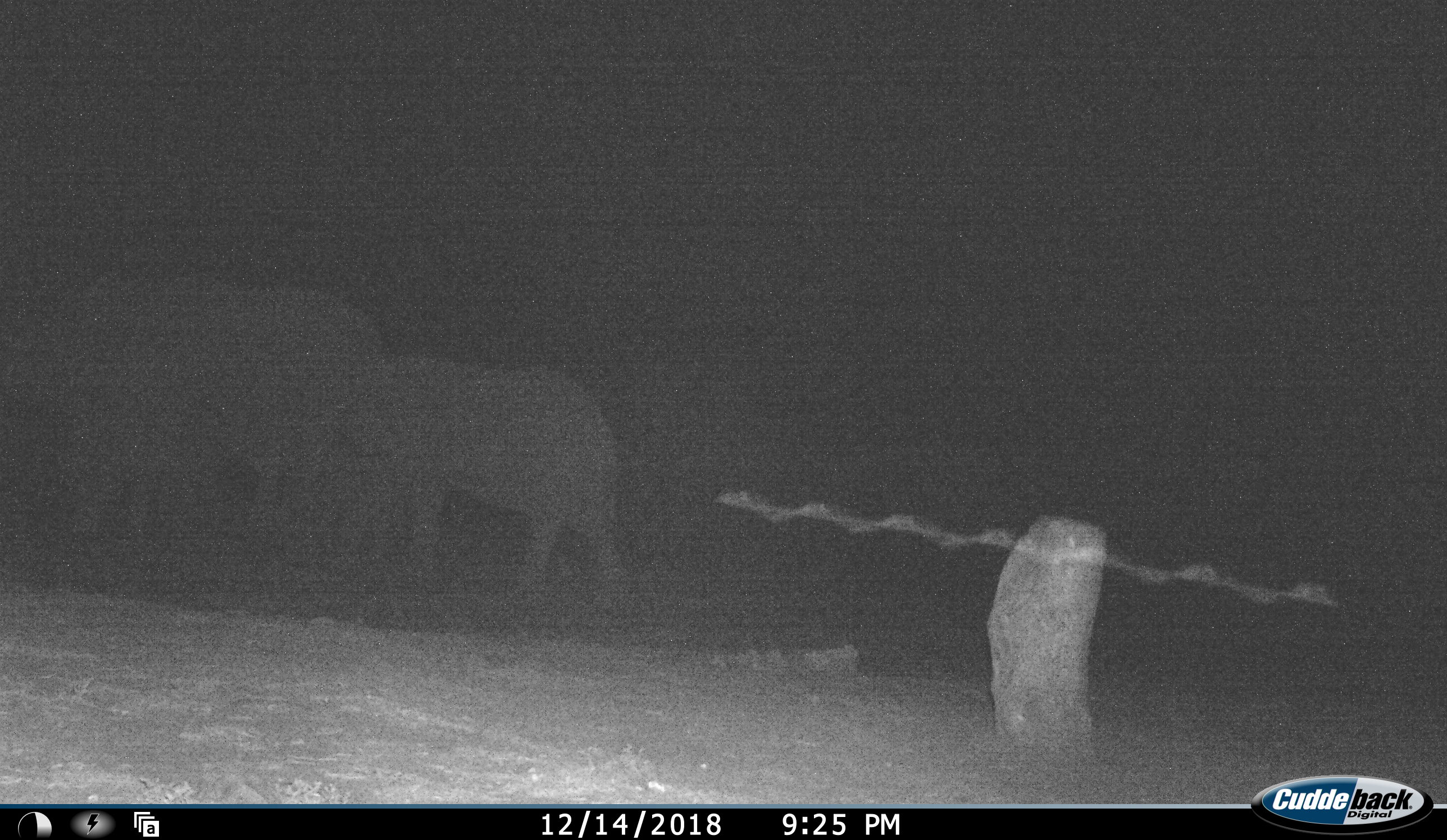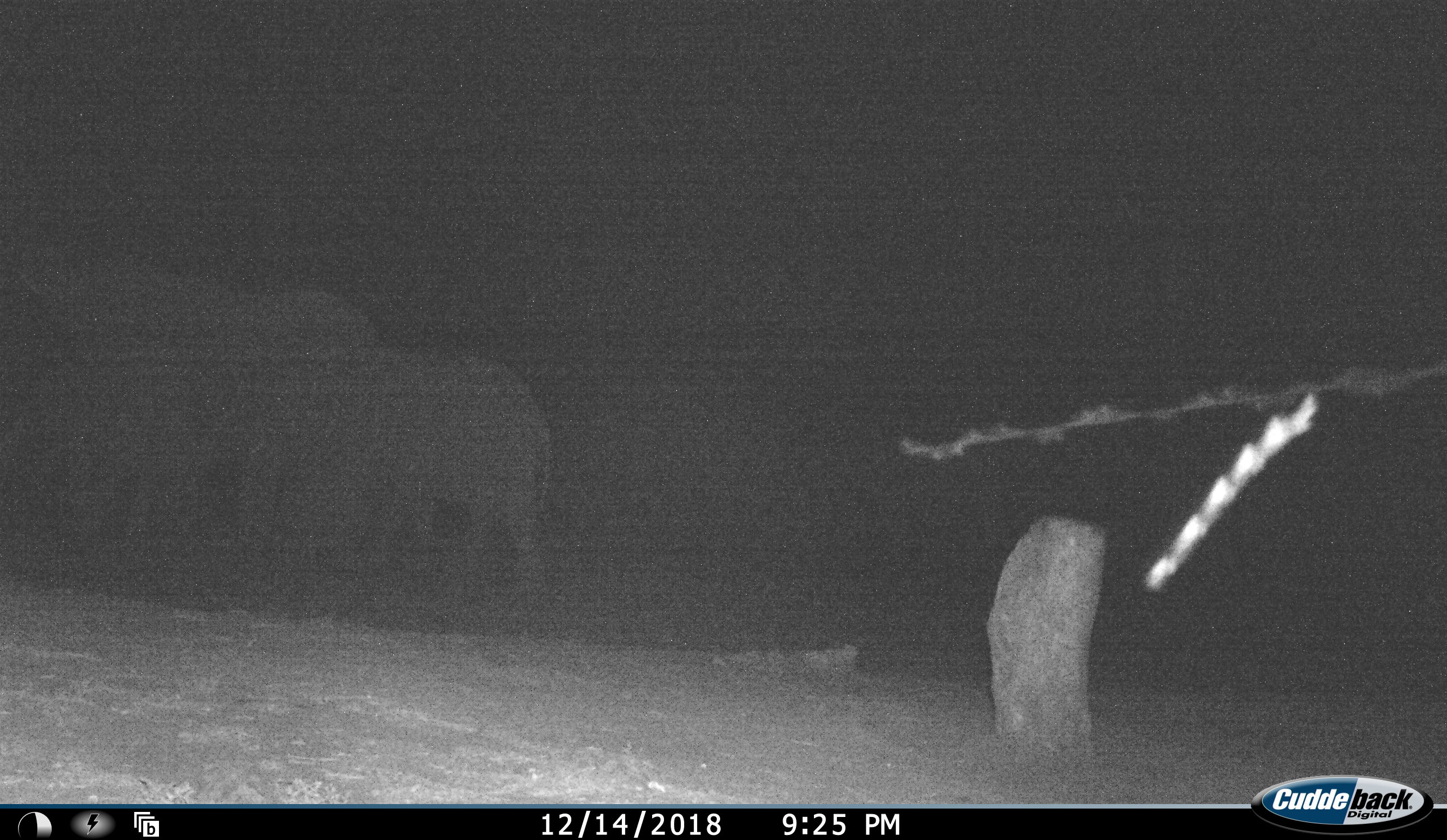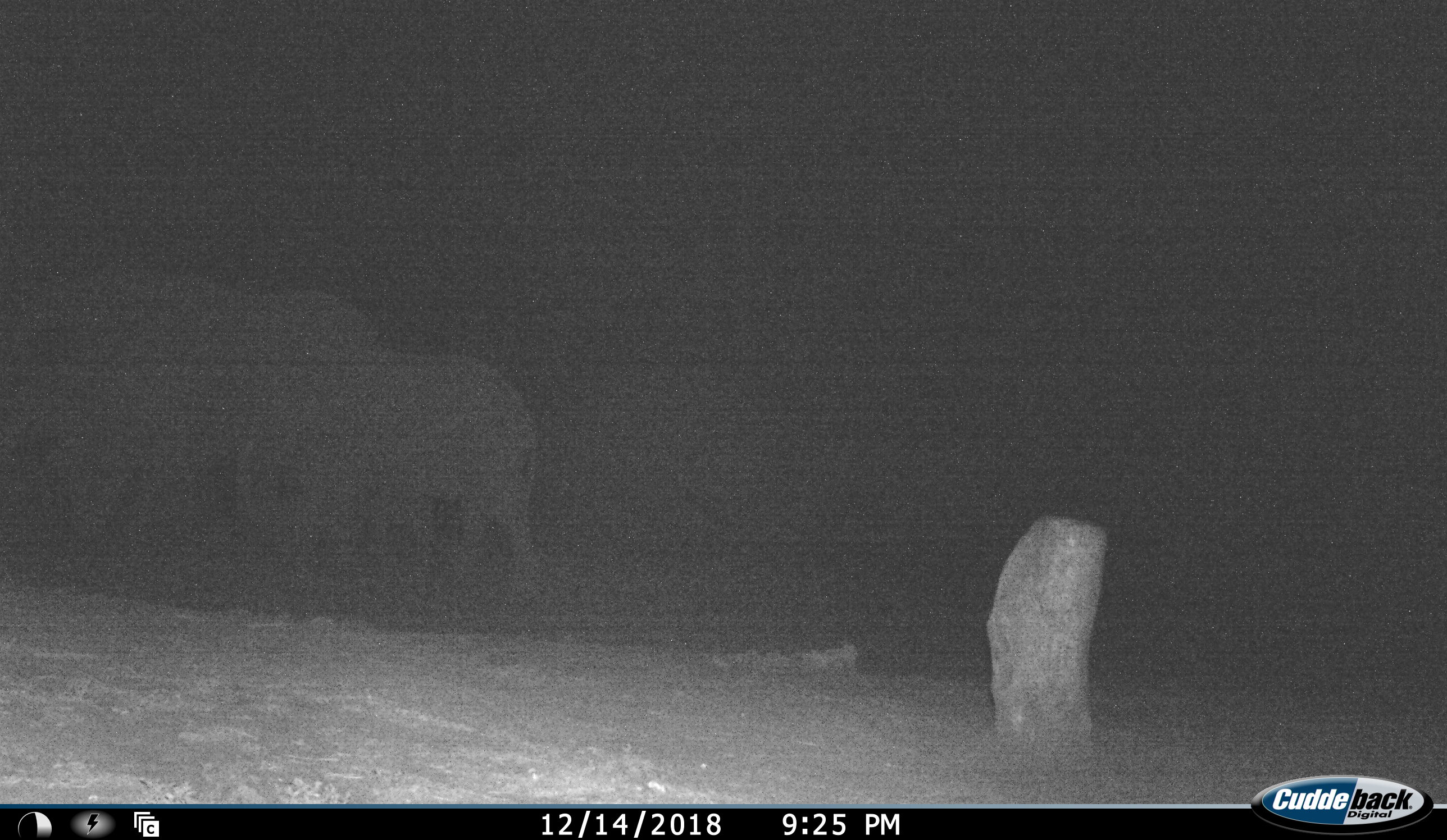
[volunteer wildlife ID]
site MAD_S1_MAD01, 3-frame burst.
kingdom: Animalia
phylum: Chordata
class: Mammalia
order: Proboscidea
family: Elephantidae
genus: Loxodonta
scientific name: Loxodonta africana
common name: african bush elephant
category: elephant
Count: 3.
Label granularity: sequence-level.